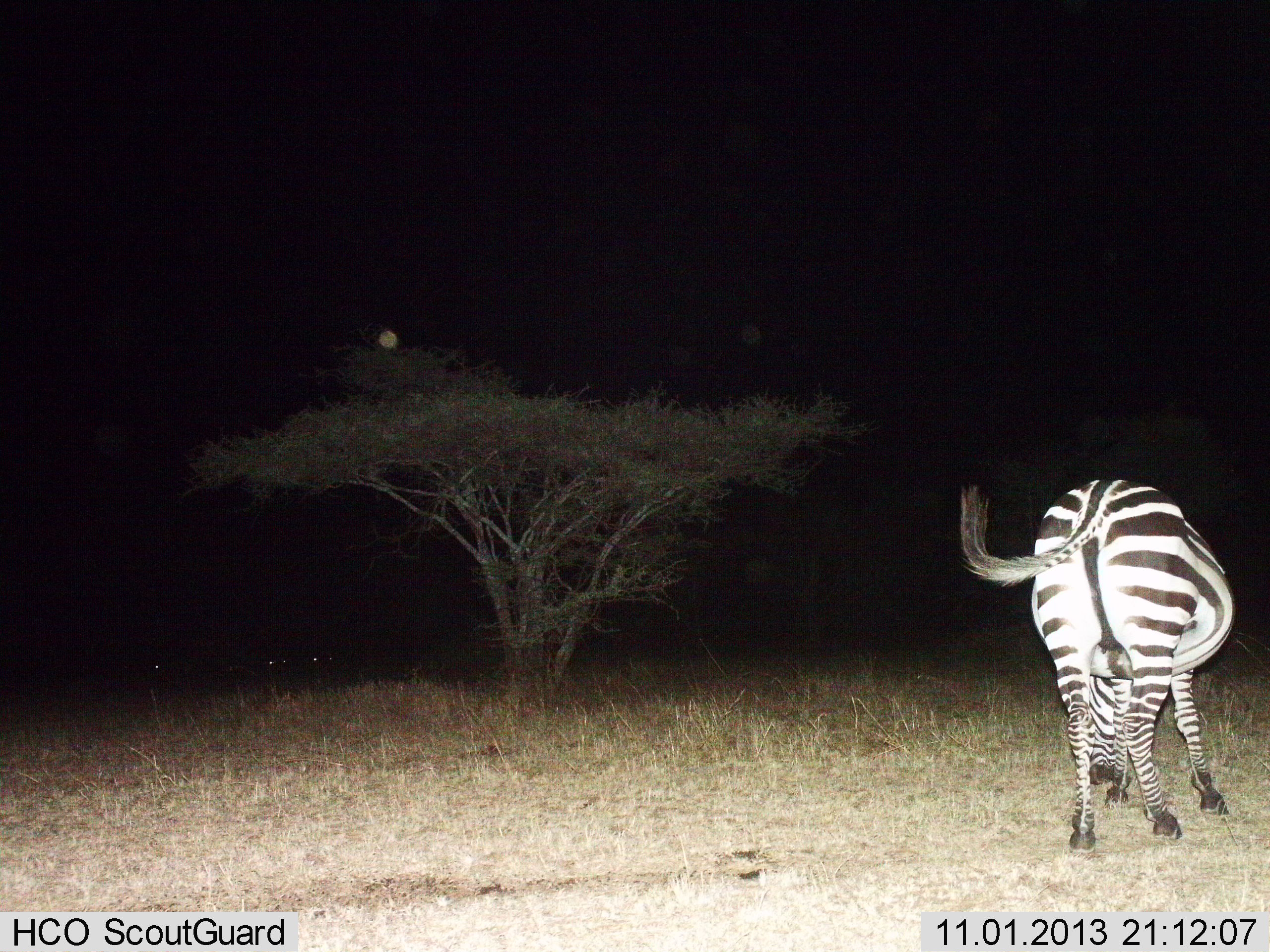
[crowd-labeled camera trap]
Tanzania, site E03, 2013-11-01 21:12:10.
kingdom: Animalia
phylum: Chordata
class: Mammalia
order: Perissodactyla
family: Equidae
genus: Equus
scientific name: Equus quagga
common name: plains zebra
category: zebra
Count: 1.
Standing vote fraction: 45%.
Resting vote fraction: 0%.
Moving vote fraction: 9%.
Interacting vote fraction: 0%.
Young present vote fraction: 0%.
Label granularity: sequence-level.